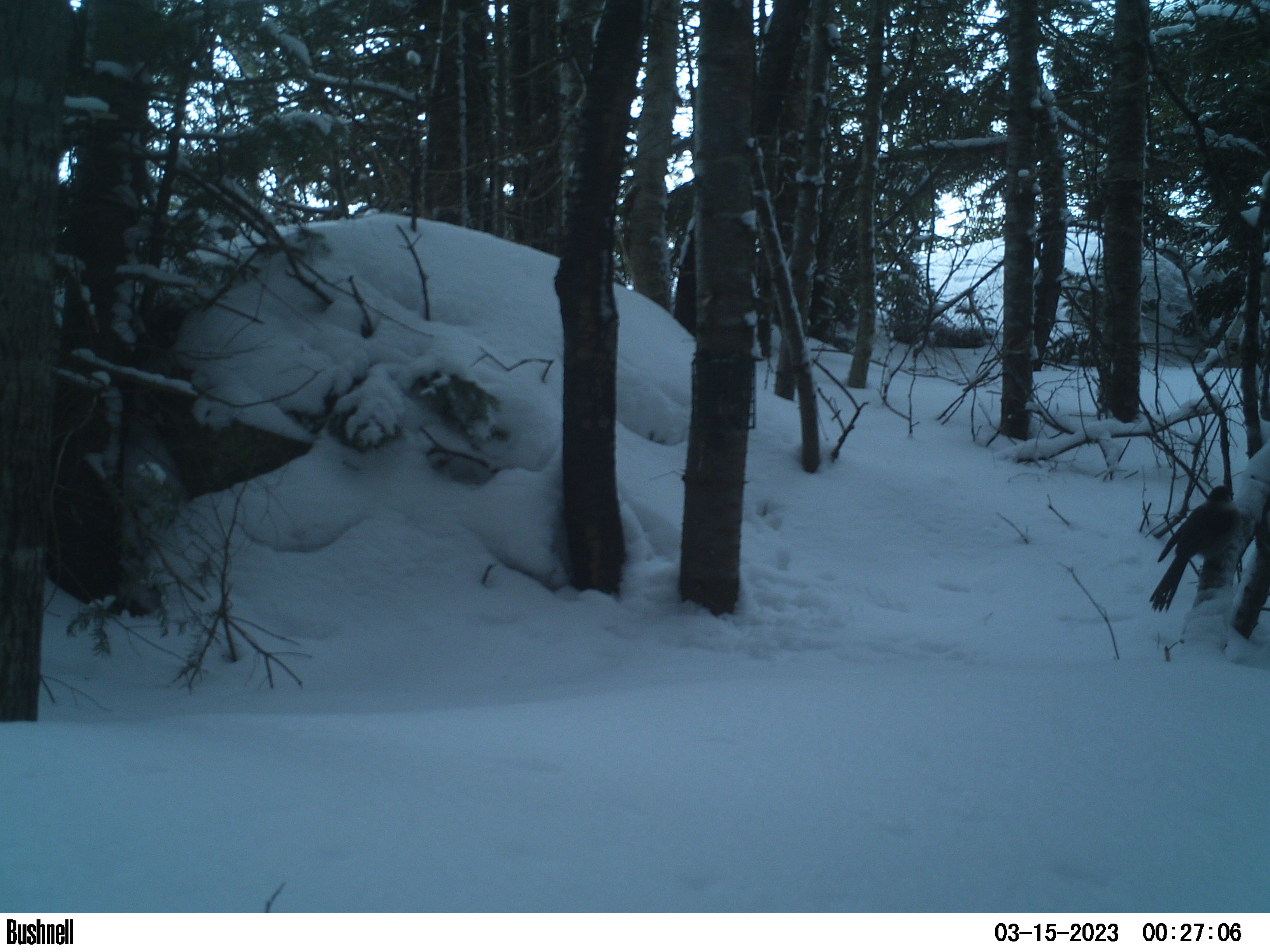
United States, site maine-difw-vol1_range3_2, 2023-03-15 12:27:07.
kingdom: Animalia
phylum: Chordata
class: Aves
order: Passeriformes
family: Corvidae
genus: Perisoreus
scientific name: Perisoreus canadensis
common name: canada jay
Canada jay (Perisoreus canadensis).